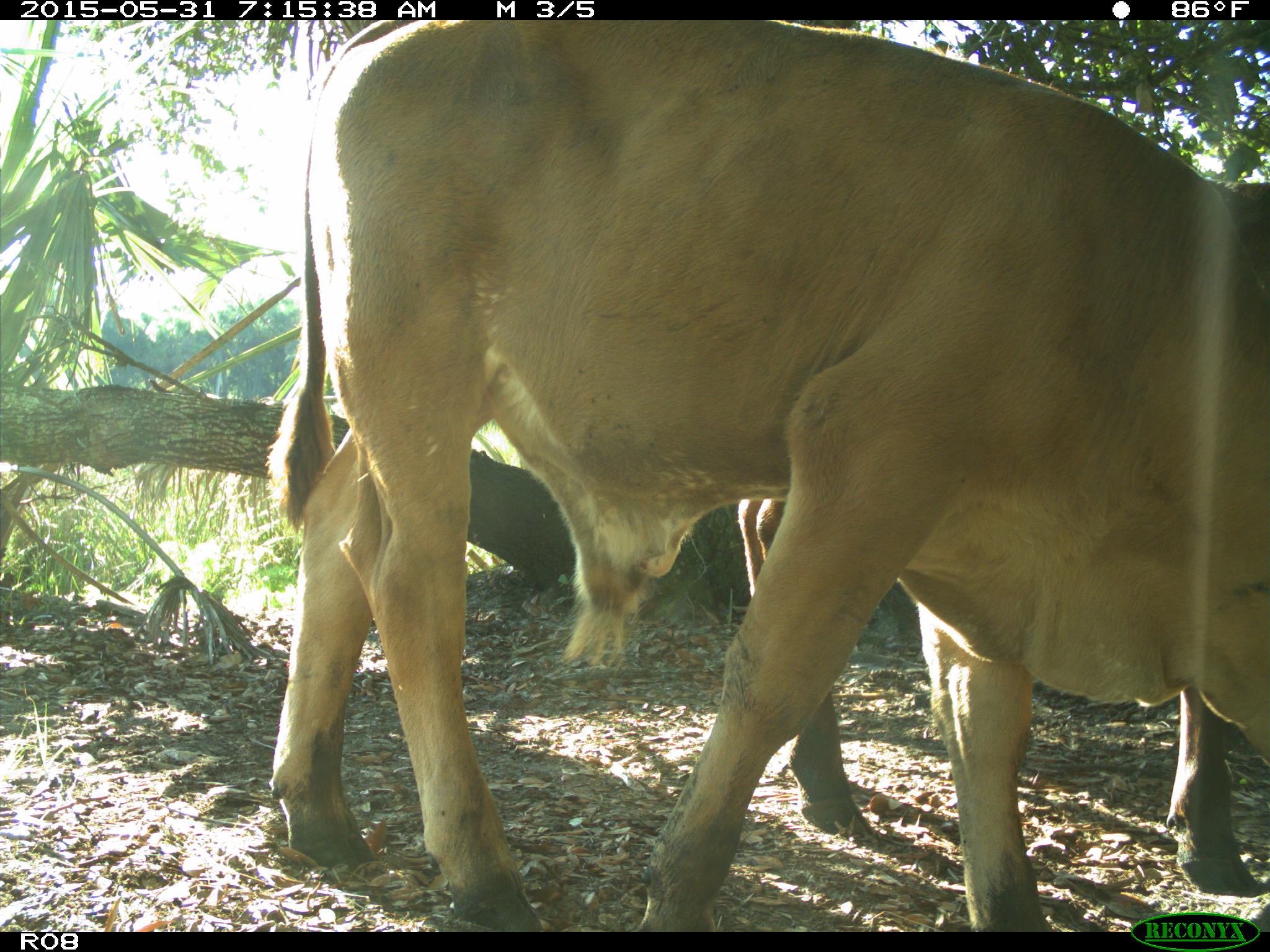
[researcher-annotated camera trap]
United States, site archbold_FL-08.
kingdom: Animalia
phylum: Chordata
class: Mammalia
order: Artiodactyla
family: Bovidae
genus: Bos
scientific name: Bos taurus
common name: domestic cow